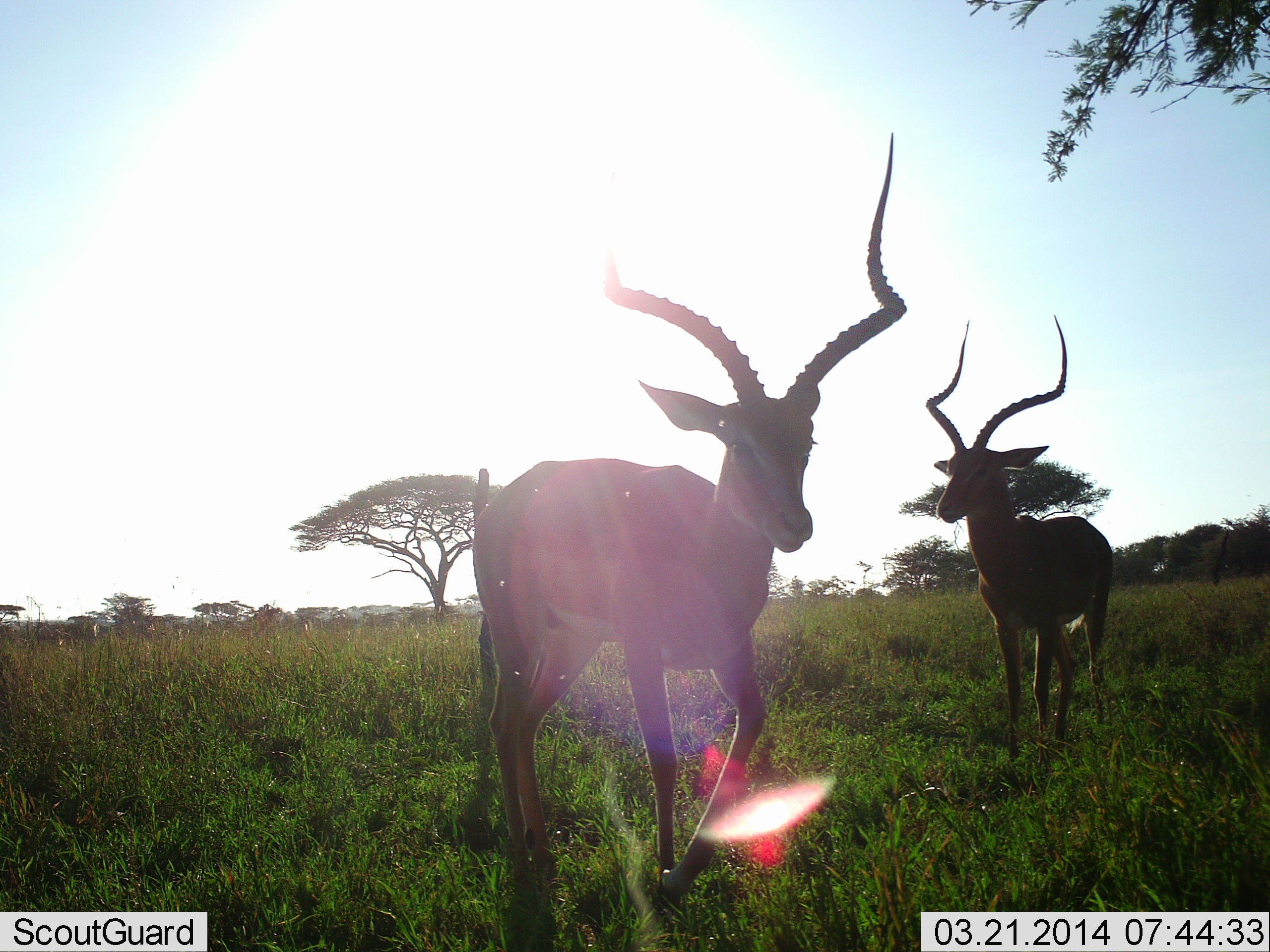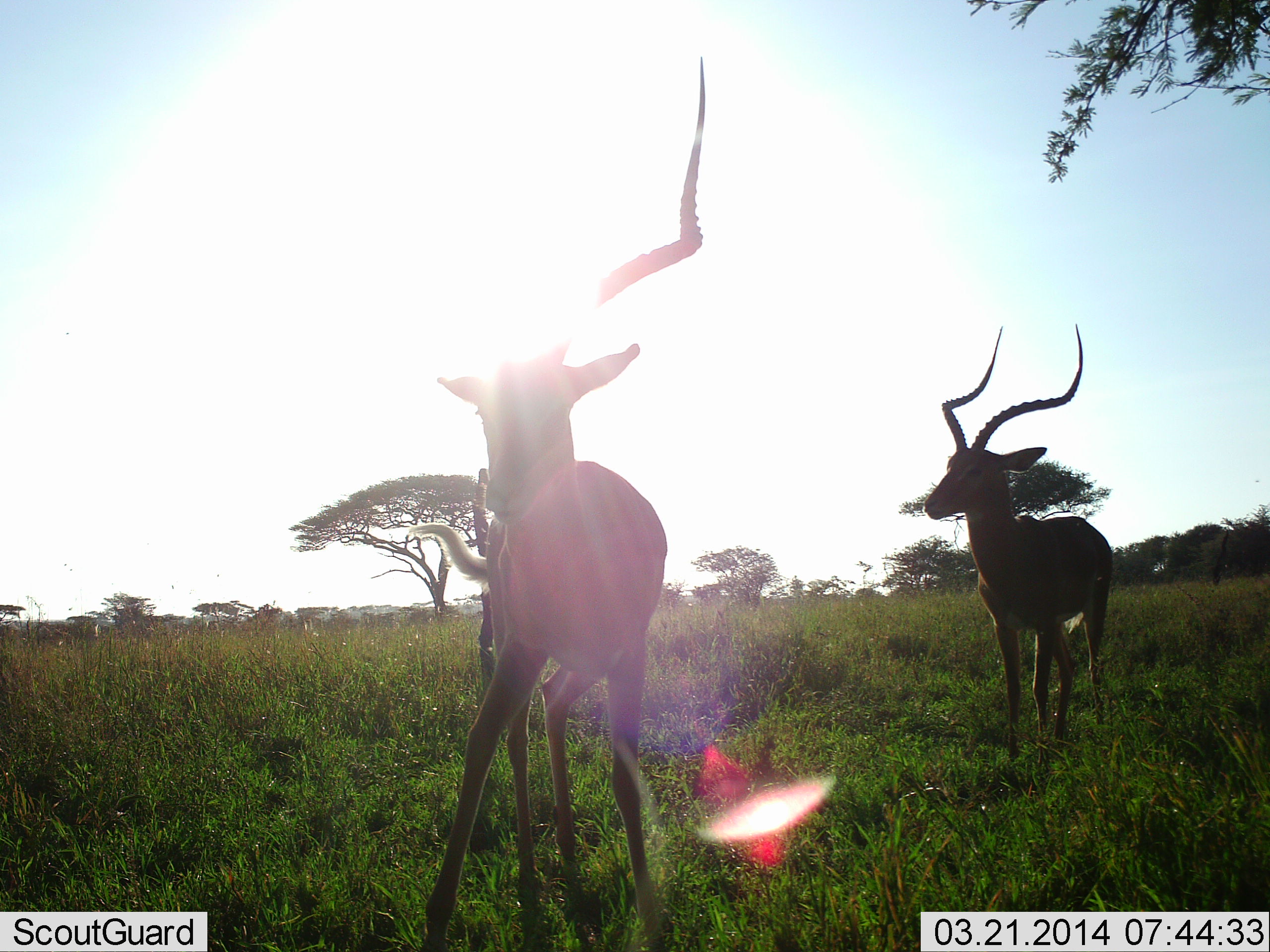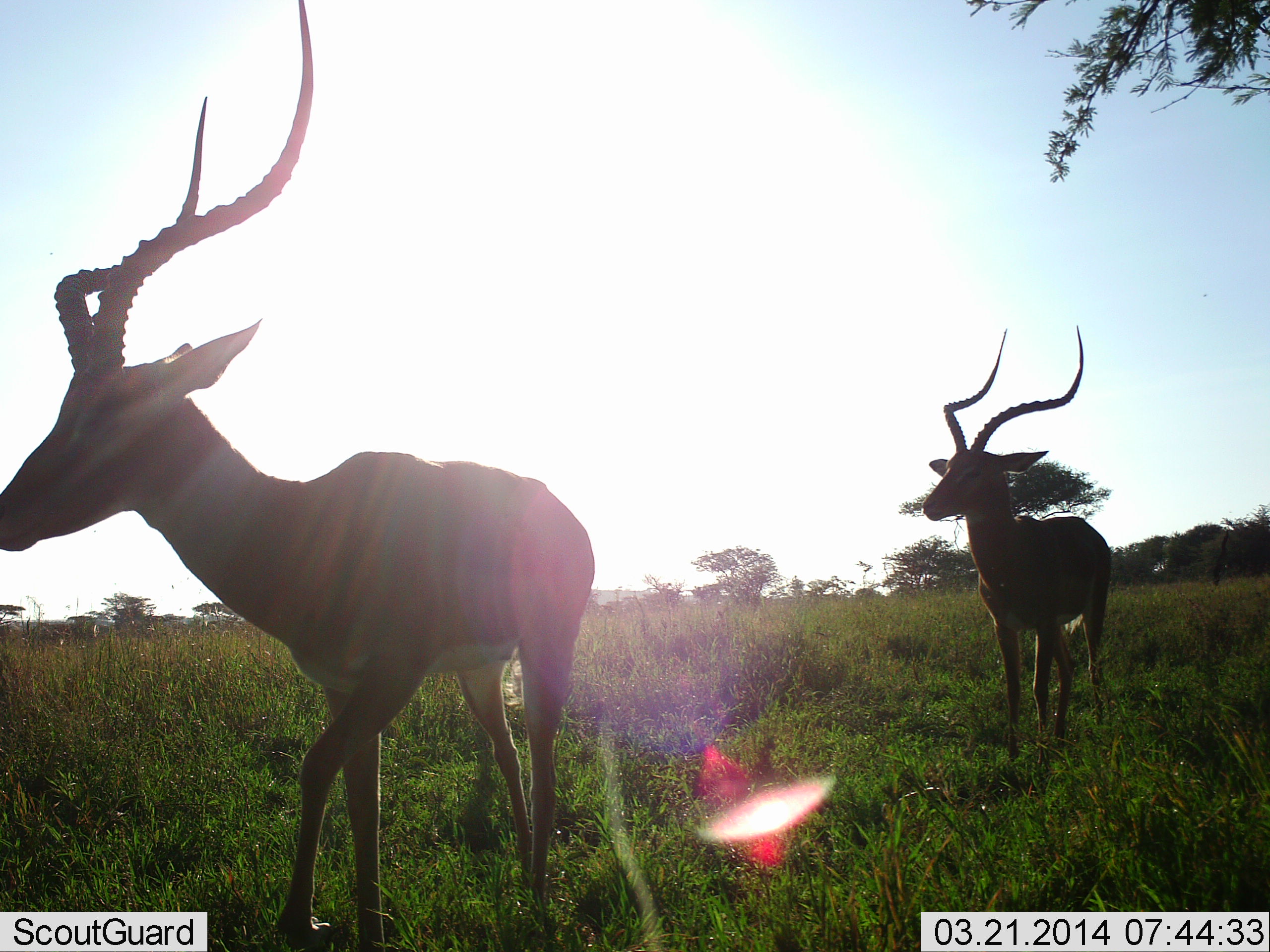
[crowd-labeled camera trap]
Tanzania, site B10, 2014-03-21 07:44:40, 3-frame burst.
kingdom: Animalia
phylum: Chordata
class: Mammalia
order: Artiodactyla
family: Bovidae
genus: Aepyceros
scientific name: Aepyceros melampus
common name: impala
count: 2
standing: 80%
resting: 0%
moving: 80%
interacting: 0%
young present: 0%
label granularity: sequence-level